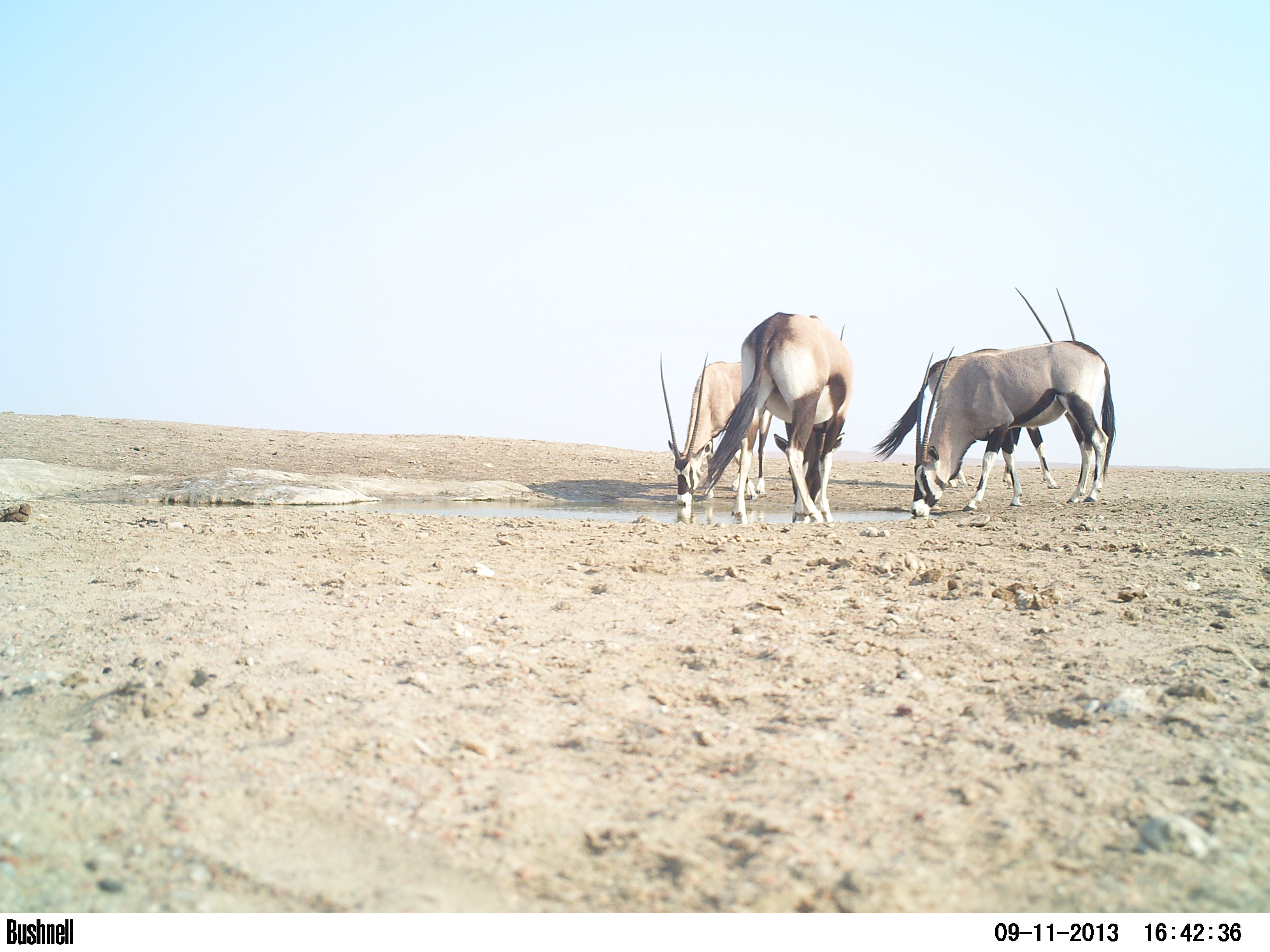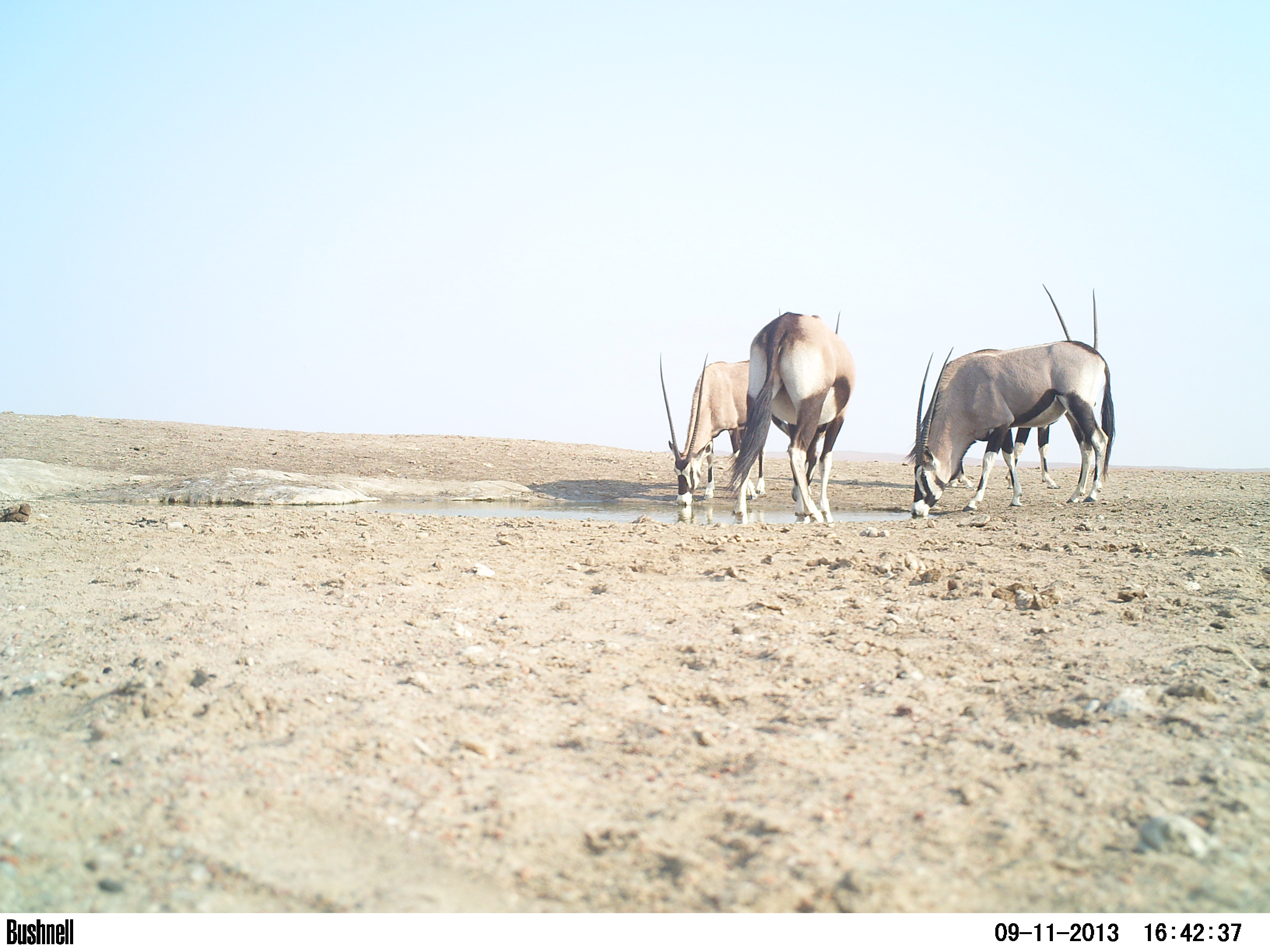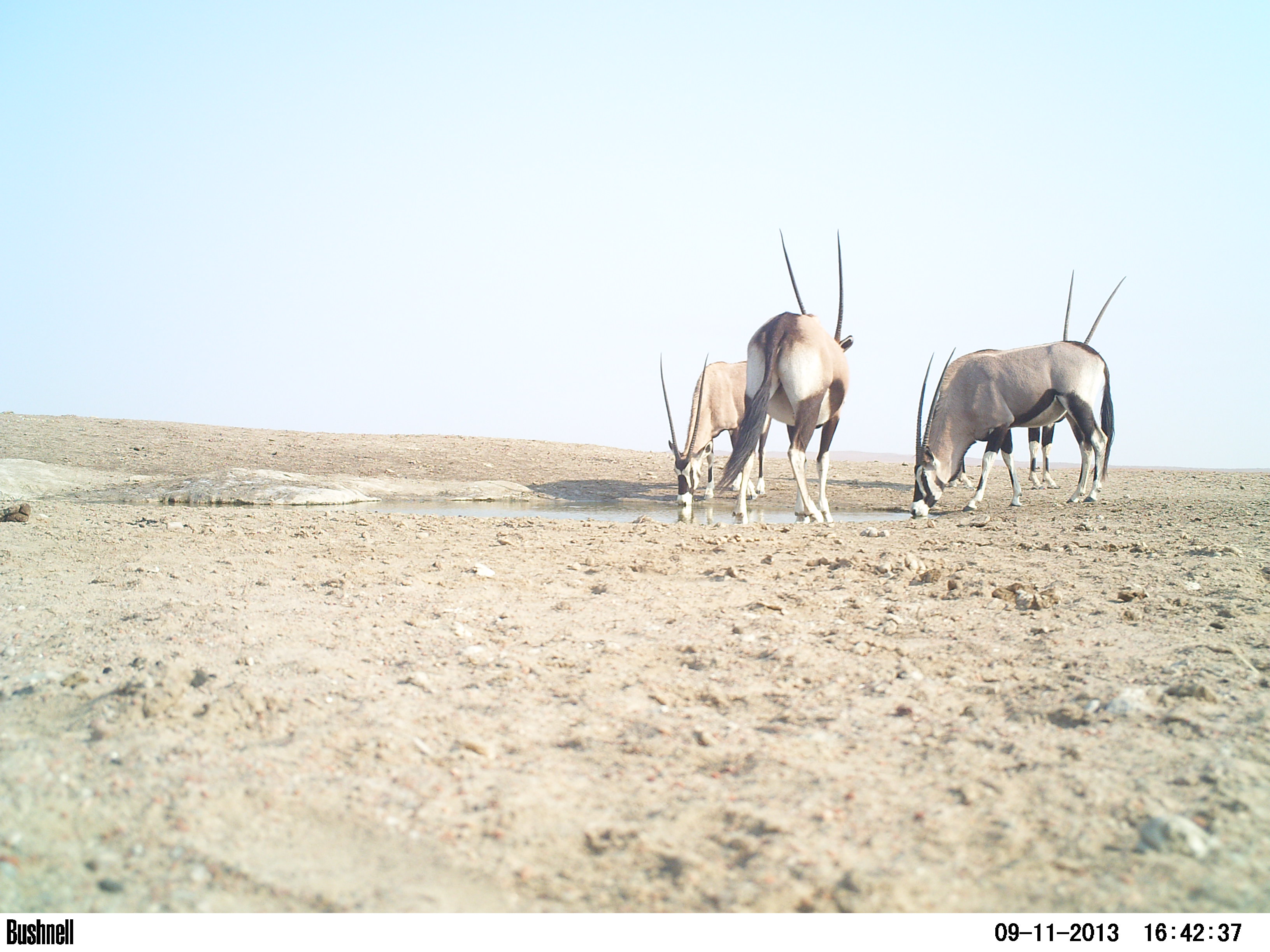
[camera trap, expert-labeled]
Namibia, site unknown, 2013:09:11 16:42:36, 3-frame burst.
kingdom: Animalia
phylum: Chordata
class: Mammalia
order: Artiodactyla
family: Bovidae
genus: Oryx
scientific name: Oryx gazella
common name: gemsbok